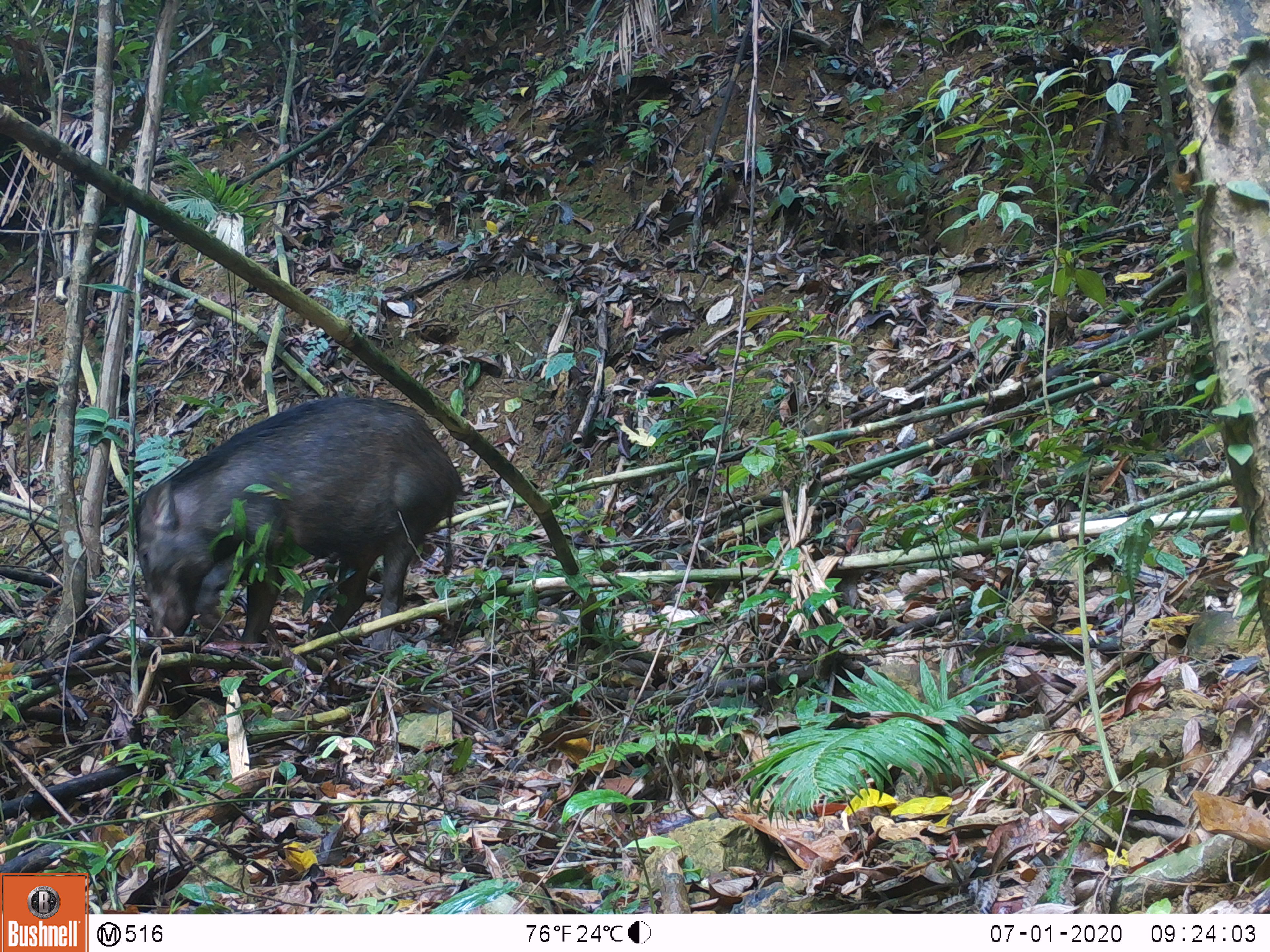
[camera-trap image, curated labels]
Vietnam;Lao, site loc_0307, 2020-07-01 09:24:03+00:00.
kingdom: Animalia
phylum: Chordata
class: Mammalia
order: Artiodactyla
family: Suidae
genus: Sus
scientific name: Sus scrofa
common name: eurasian wild pig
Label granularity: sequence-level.